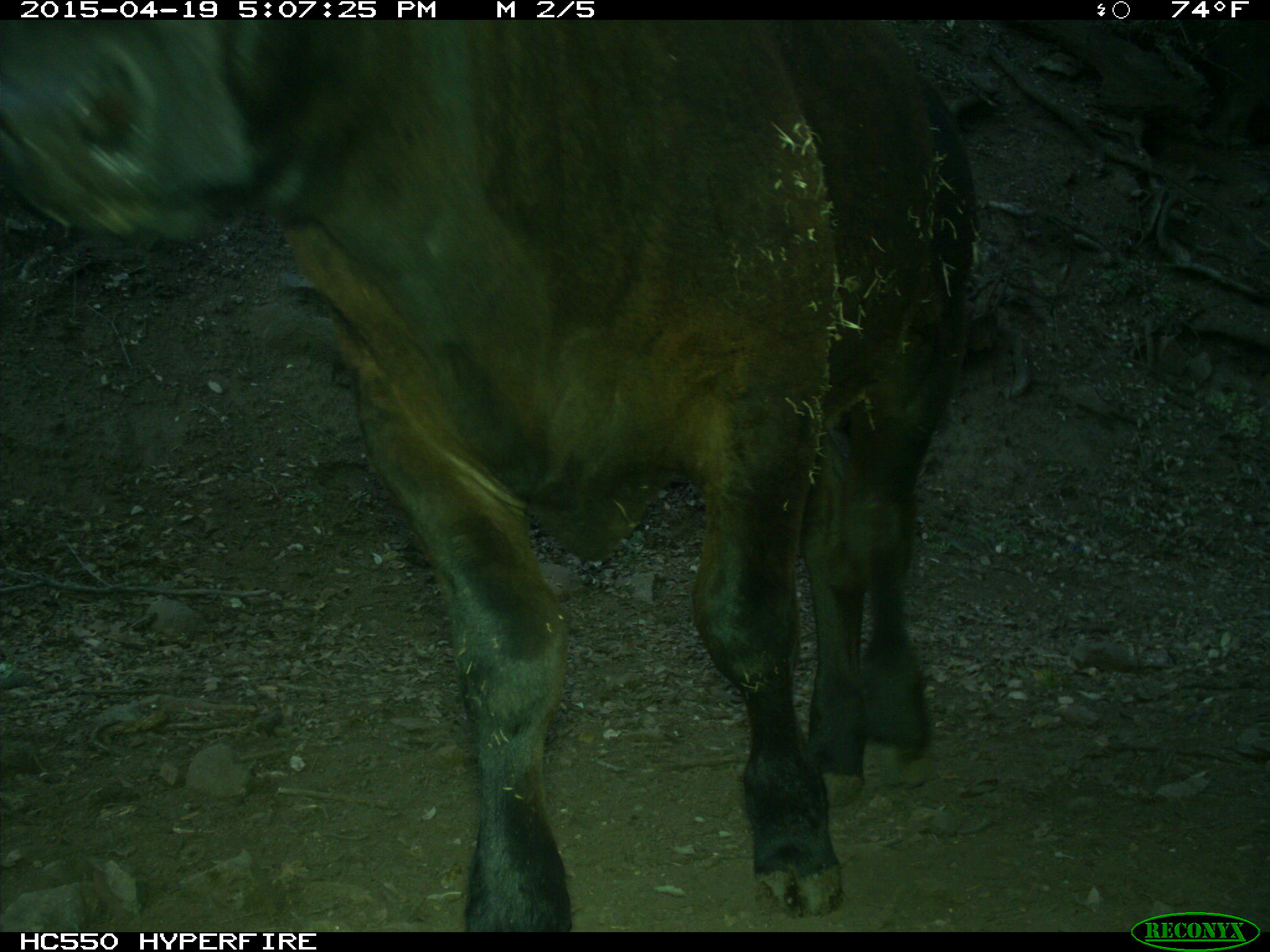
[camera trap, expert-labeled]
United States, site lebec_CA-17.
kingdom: Animalia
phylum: Chordata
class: Mammalia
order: Artiodactyla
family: Bovidae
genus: Bos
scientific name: Bos taurus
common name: domestic cow